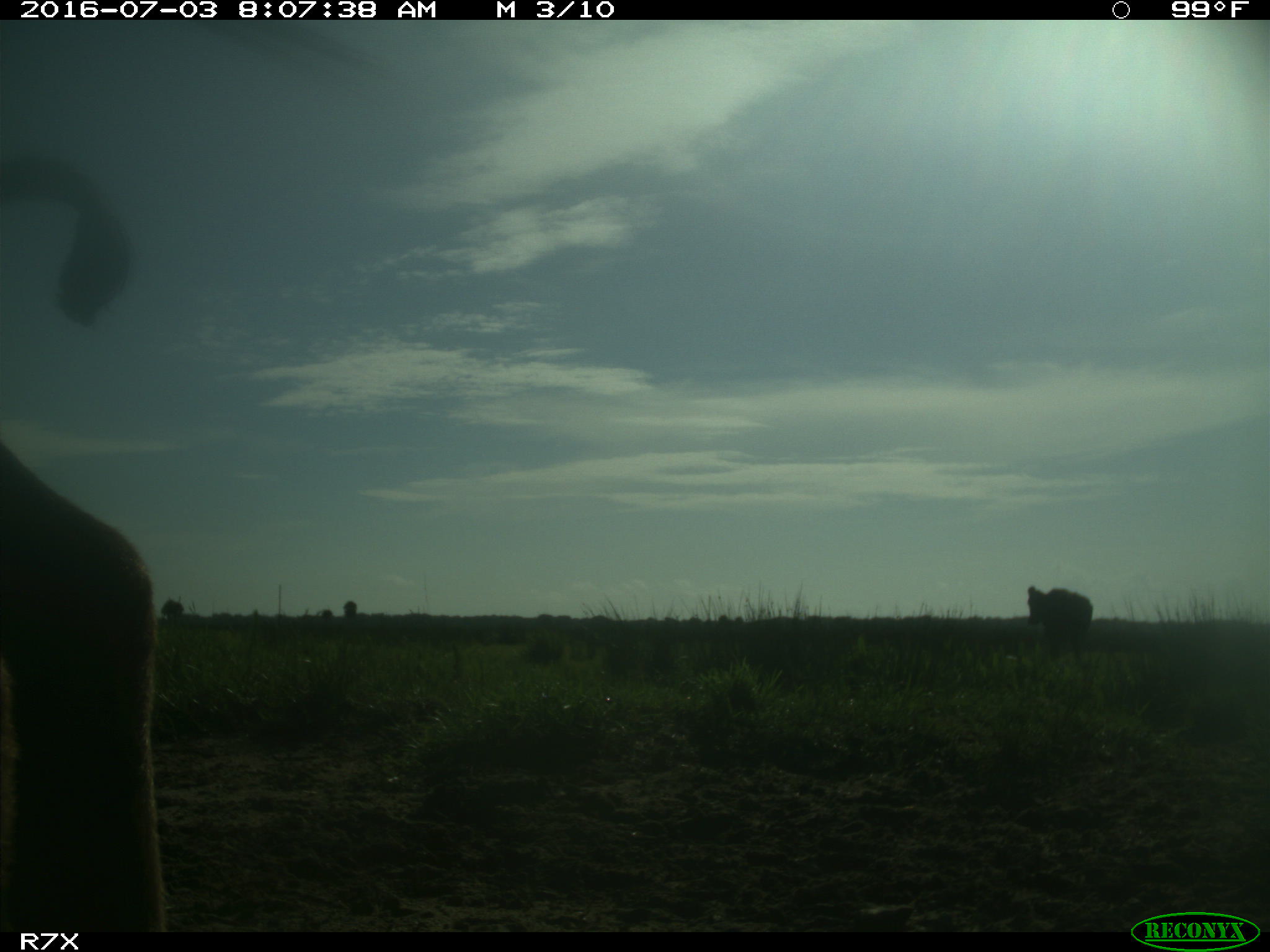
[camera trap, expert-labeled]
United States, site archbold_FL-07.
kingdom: Animalia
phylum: Chordata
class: Mammalia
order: Artiodactyla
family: Bovidae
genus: Bos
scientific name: Bos taurus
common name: domestic cow